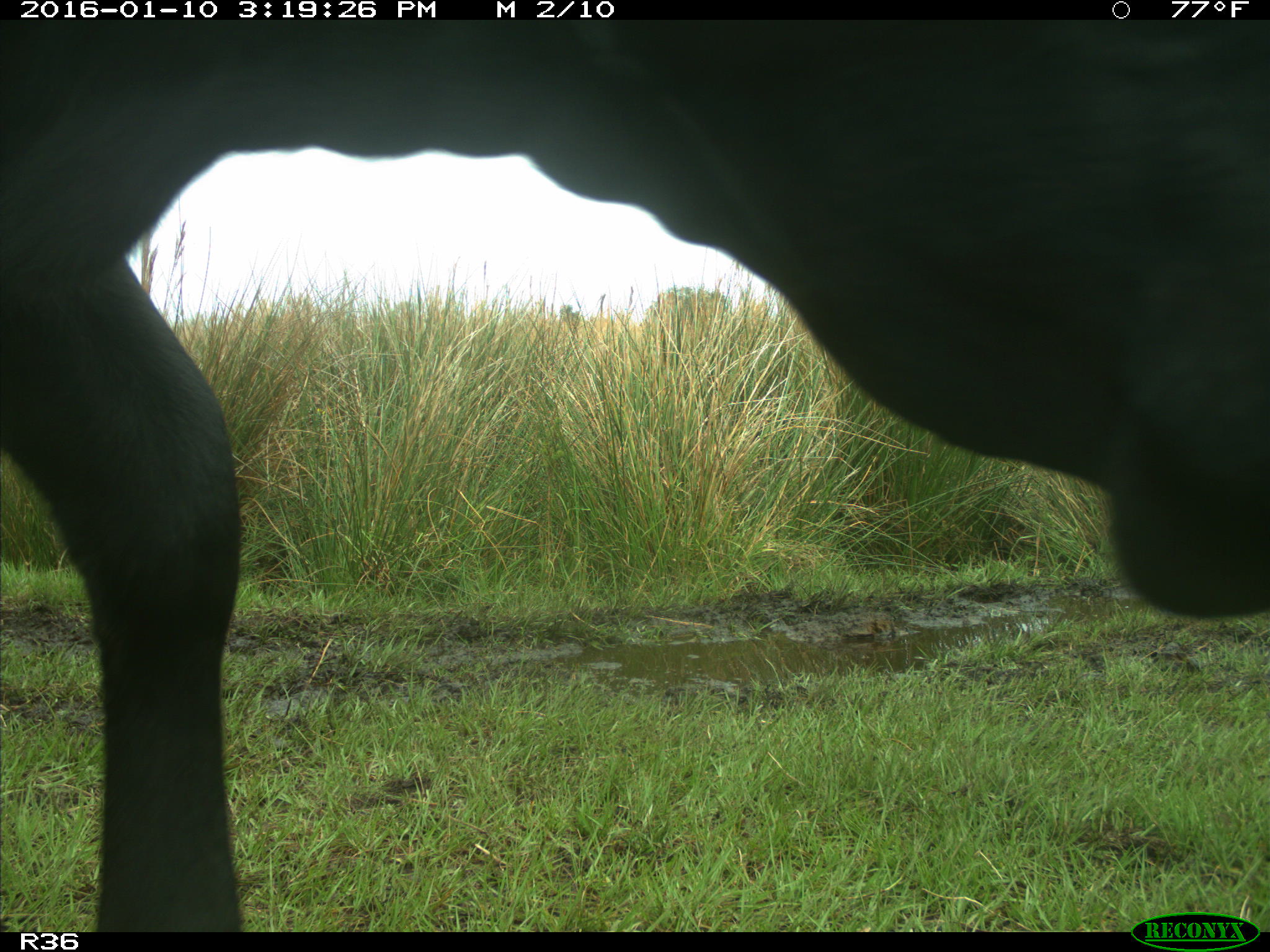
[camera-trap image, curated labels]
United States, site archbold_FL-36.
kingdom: Animalia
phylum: Chordata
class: Mammalia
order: Artiodactyla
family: Bovidae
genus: Bos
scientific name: Bos taurus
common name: domestic cow